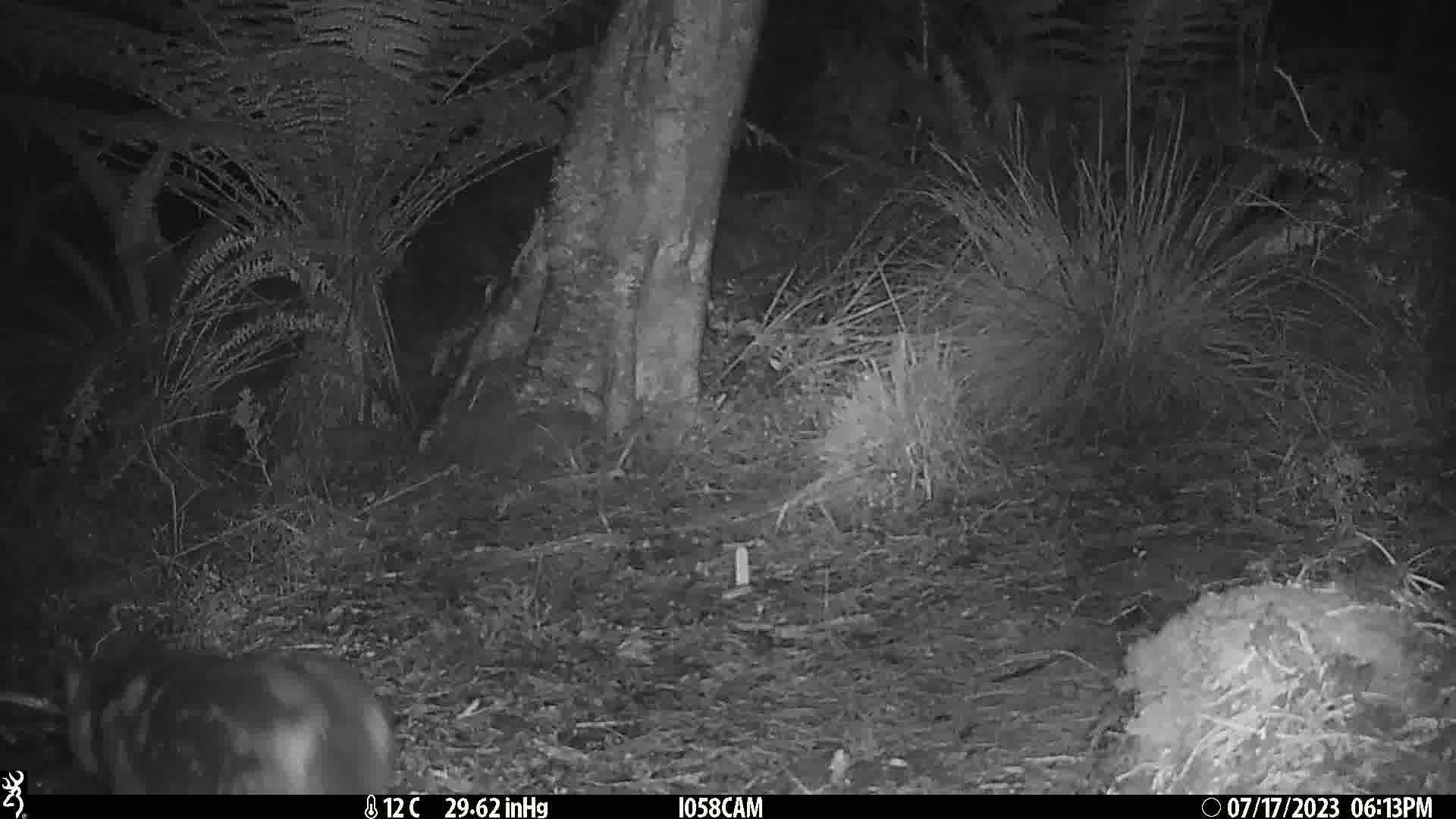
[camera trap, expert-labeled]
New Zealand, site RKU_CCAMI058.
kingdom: Animalia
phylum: Chordata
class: Mammalia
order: Carnivora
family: Felidae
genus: Felis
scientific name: Felis catus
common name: domestic cat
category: cat